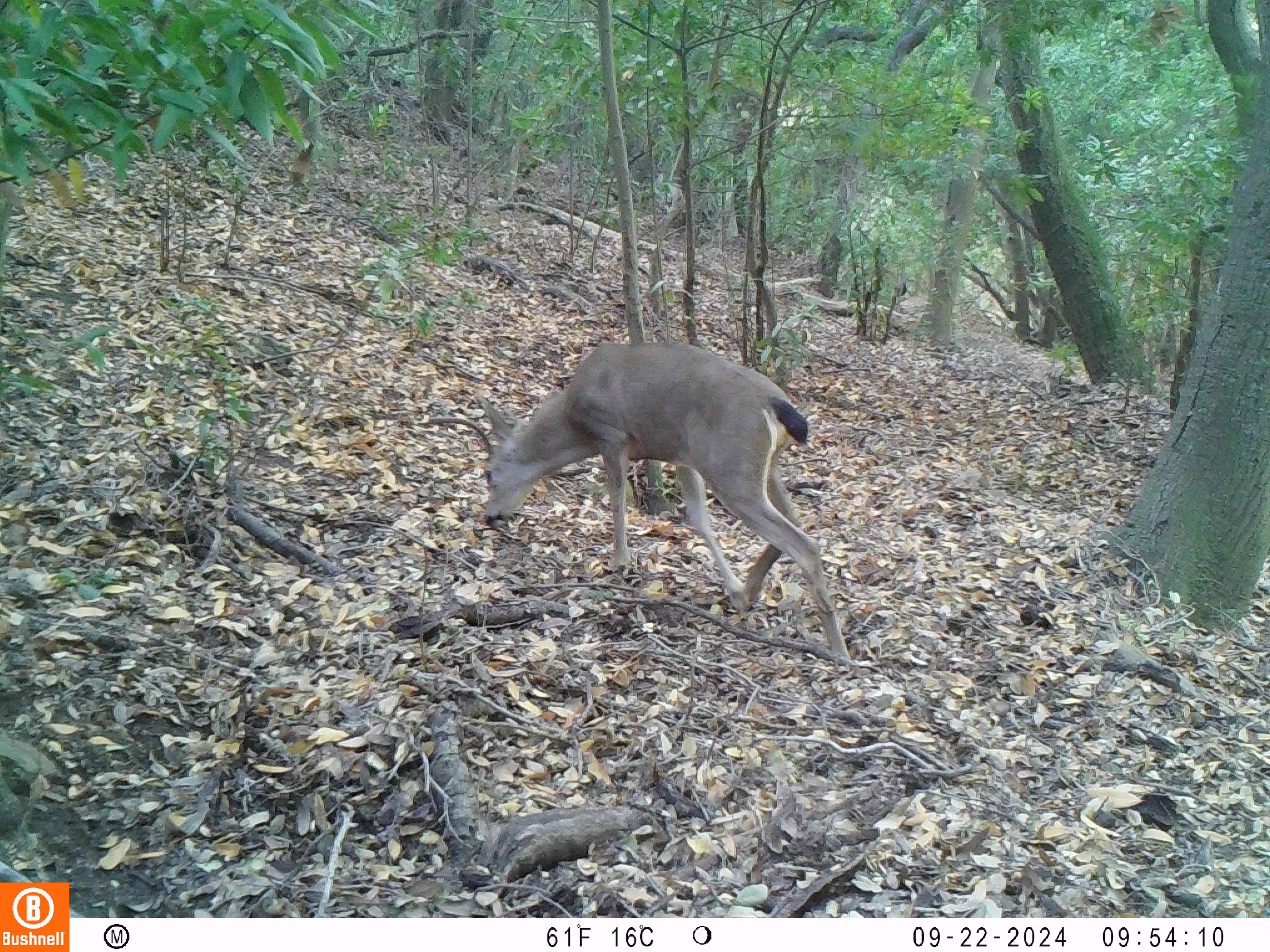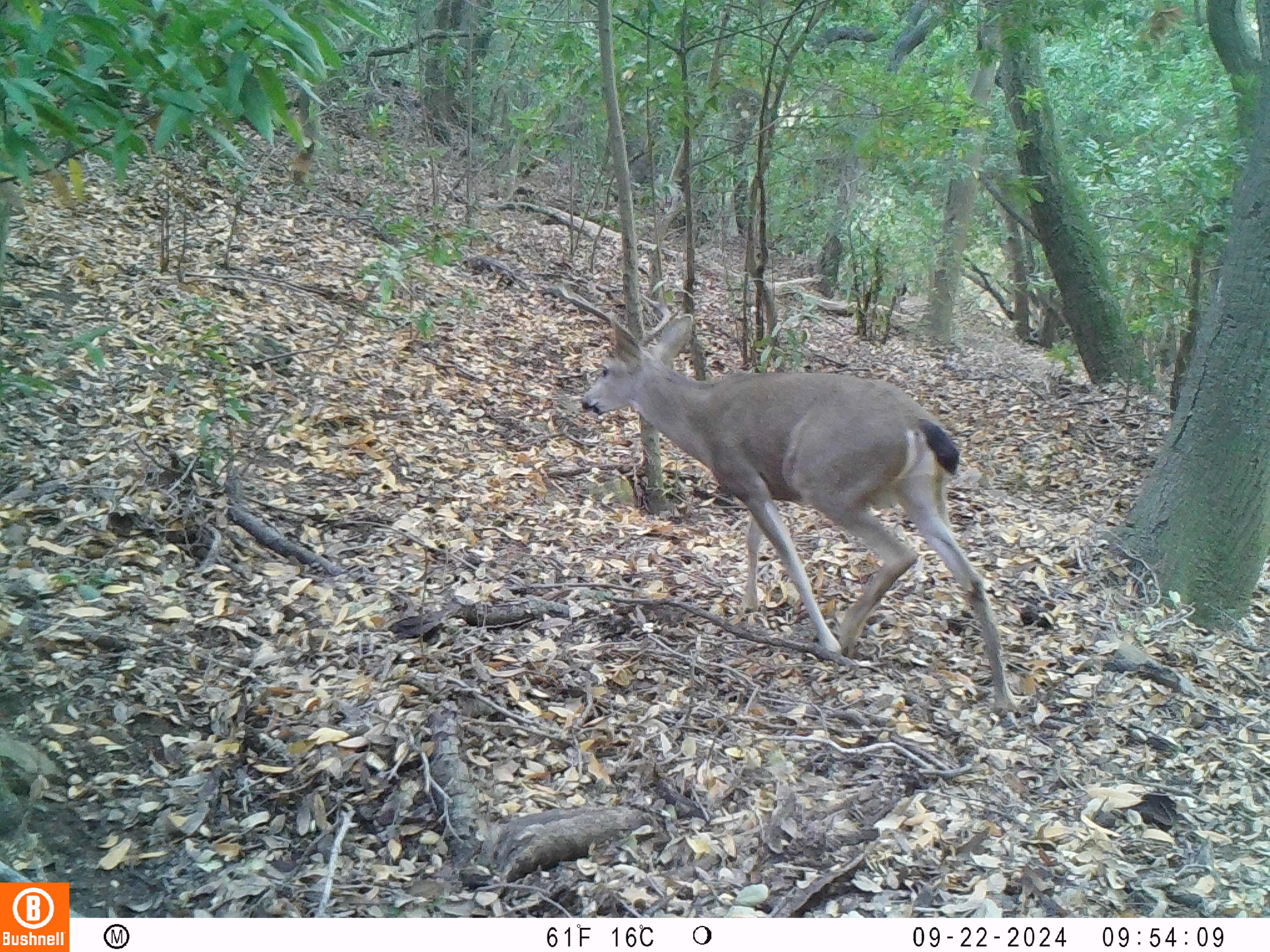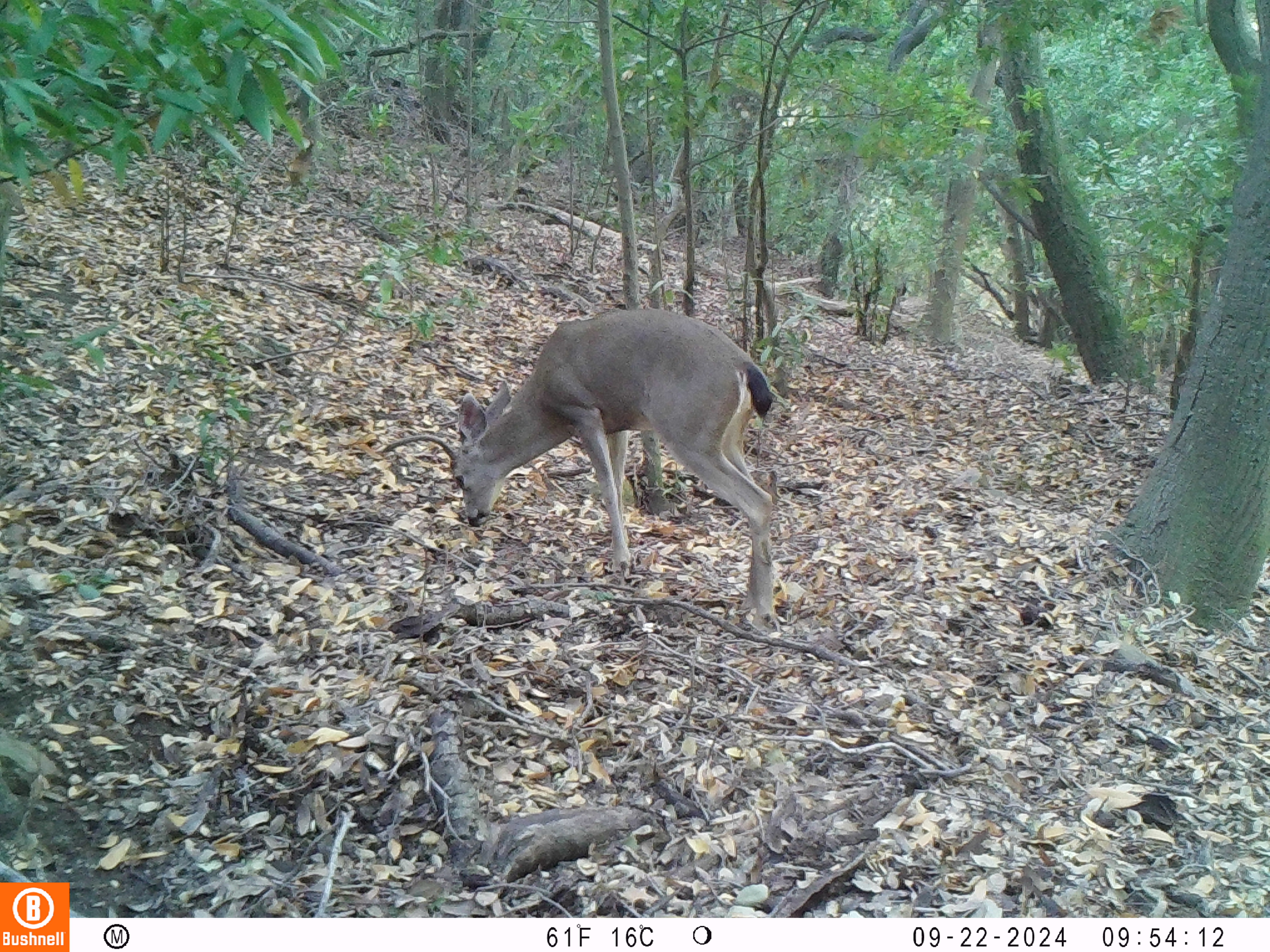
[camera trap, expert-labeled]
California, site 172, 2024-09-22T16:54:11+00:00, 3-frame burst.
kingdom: Animalia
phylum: Chordata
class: Mammalia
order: Artiodactyla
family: Cervidae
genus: Odocoileus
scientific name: Odocoileus hemionus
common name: mule deer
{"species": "mule deer (Odocoileus hemionus)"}